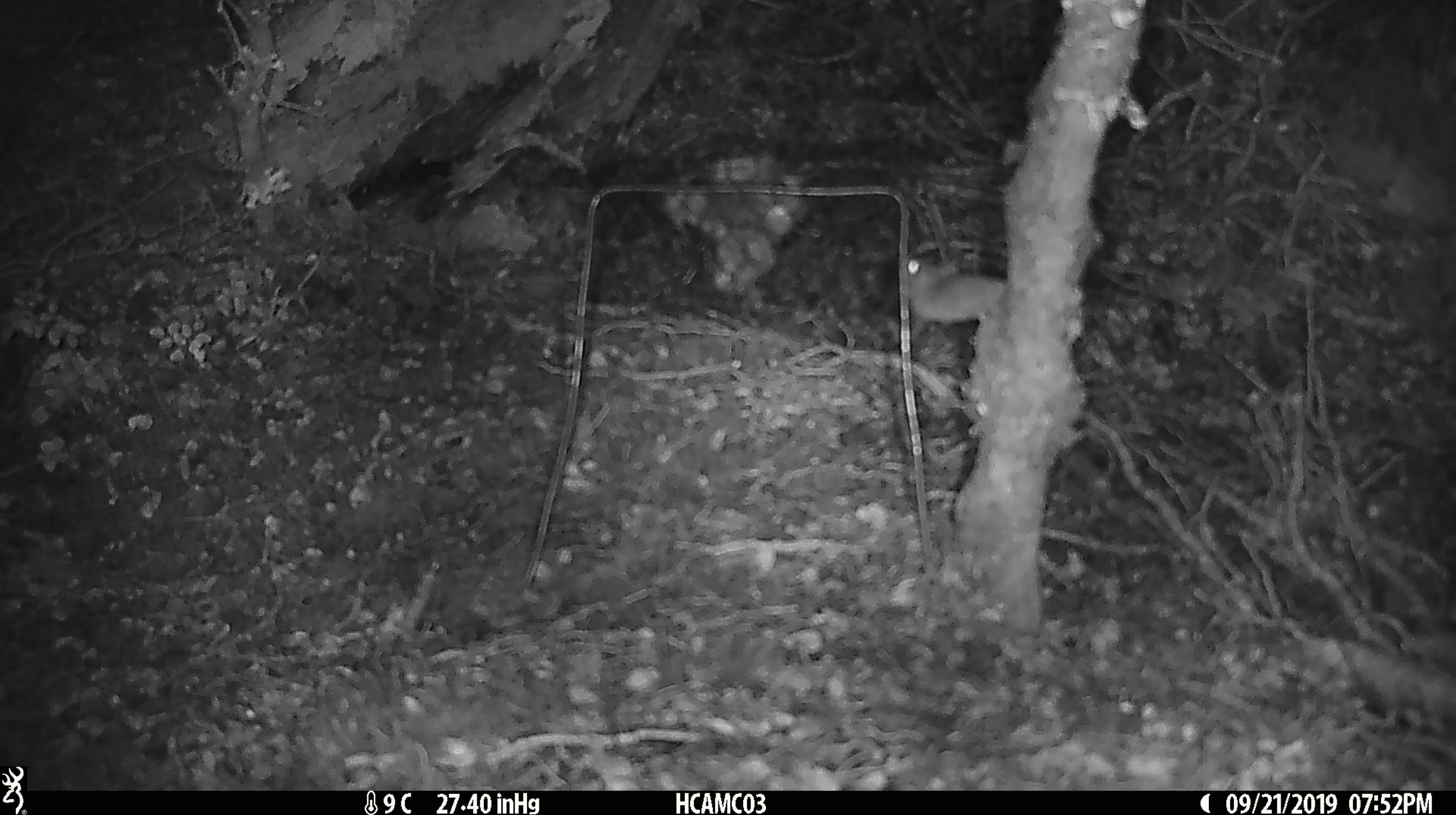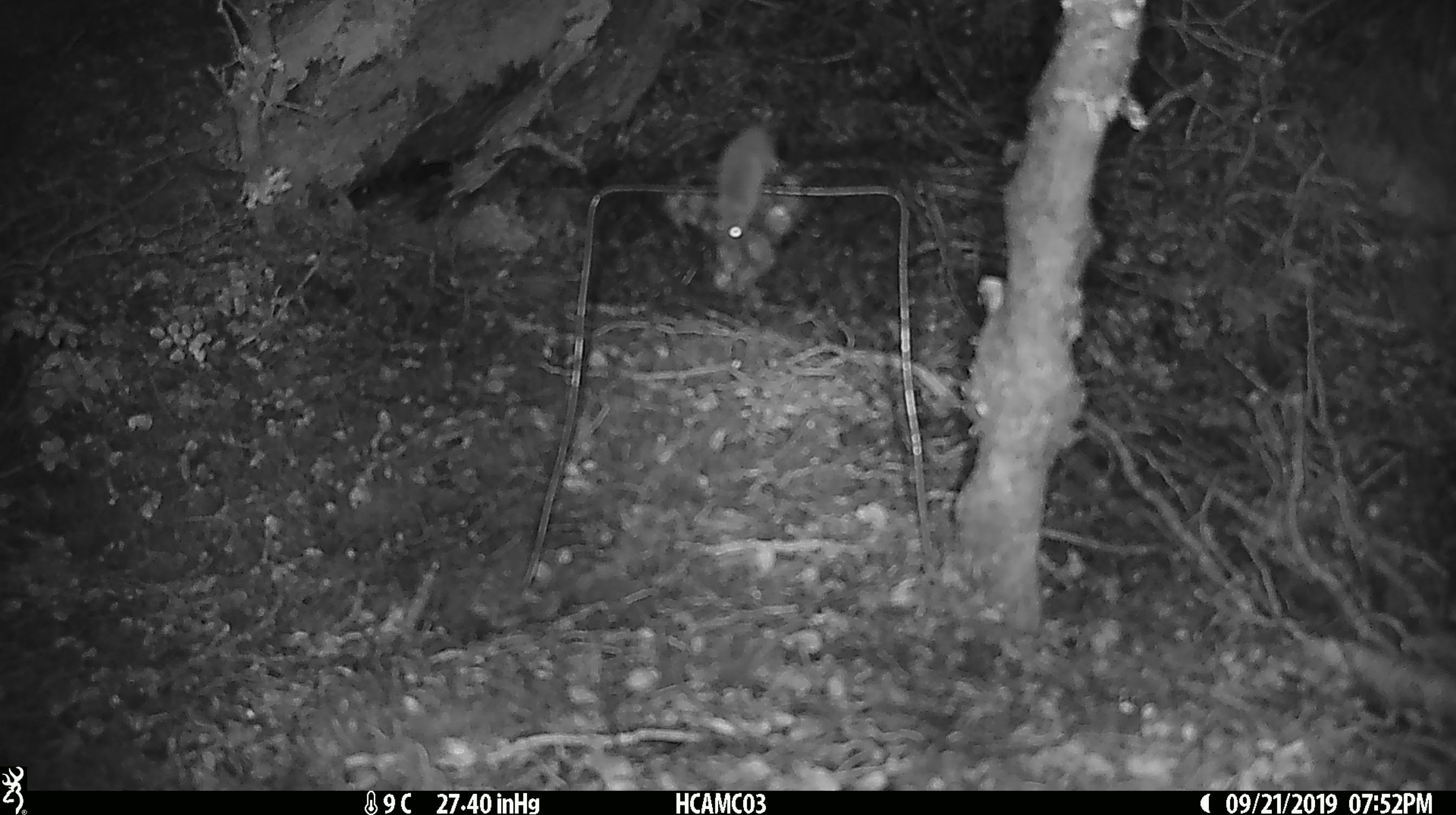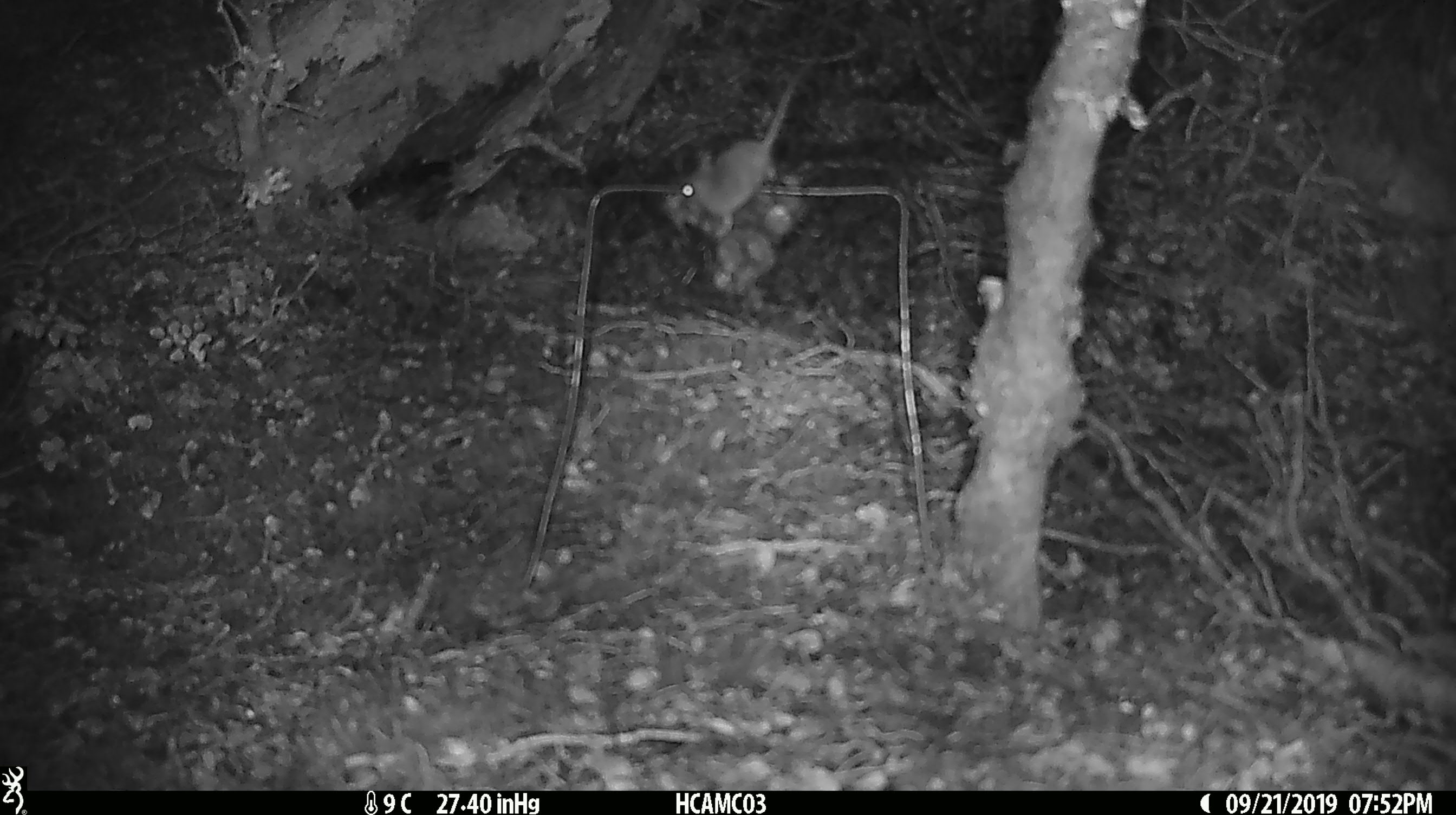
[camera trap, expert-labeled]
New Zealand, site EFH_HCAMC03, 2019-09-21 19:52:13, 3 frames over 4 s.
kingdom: Animalia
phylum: Chordata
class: Mammalia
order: Rodentia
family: Muridae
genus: Mus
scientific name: Mus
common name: mouse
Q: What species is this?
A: Mouse (Mus).